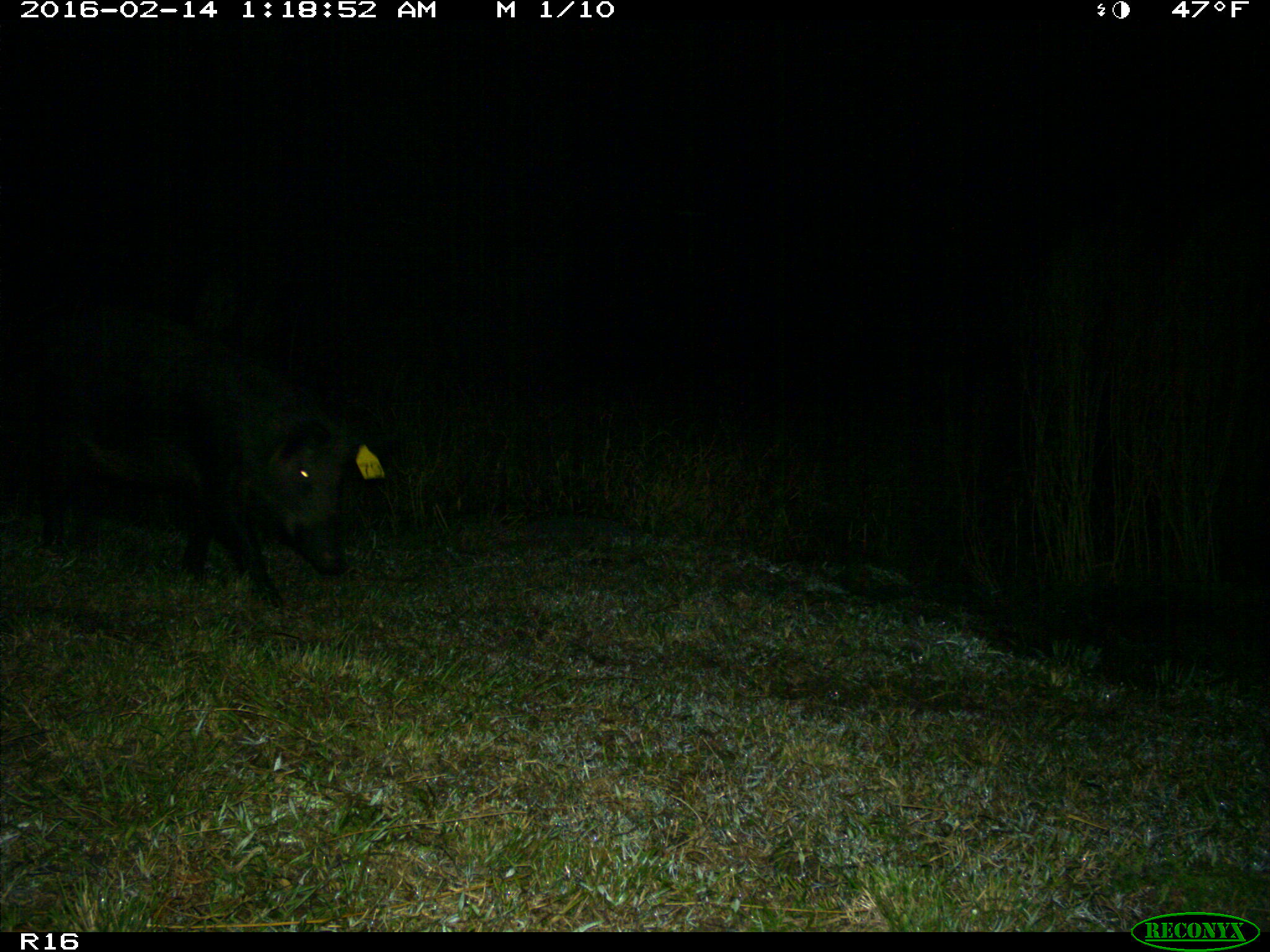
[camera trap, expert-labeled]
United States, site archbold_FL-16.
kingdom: Animalia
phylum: Chordata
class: Mammalia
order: Artiodactyla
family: Suidae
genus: Sus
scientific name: Sus scrofa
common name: wild boar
Sus scrofa (wild boar).